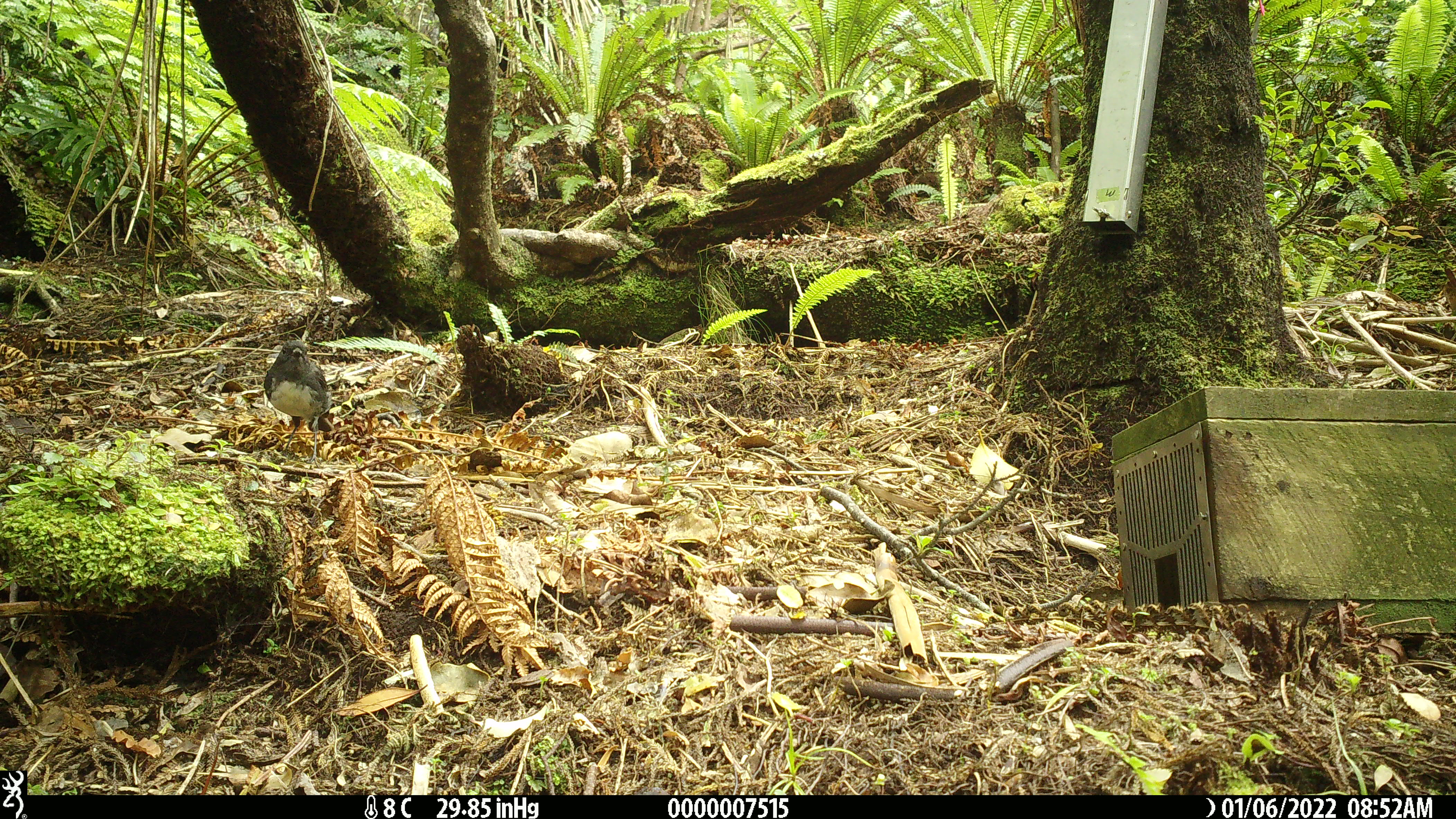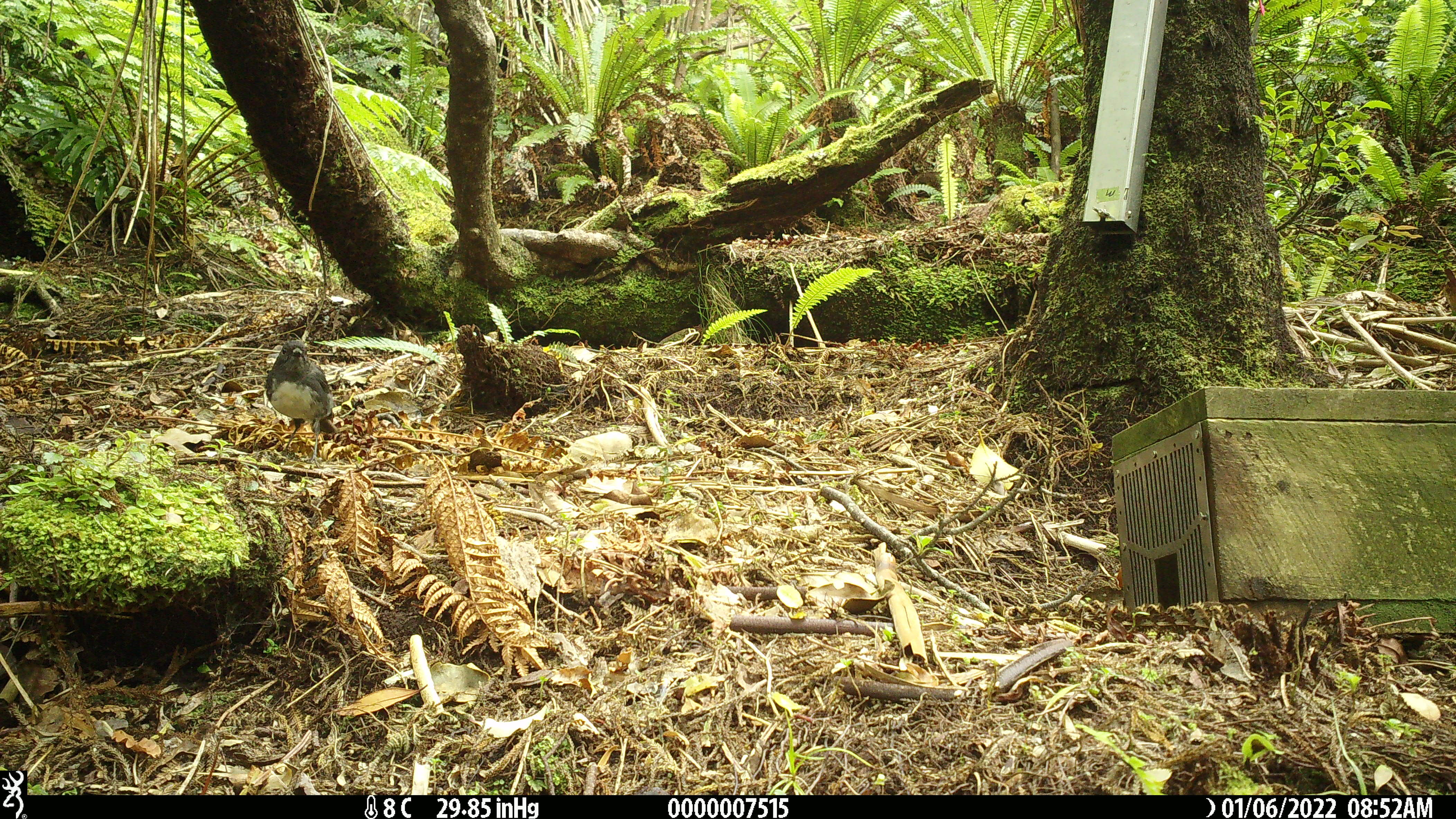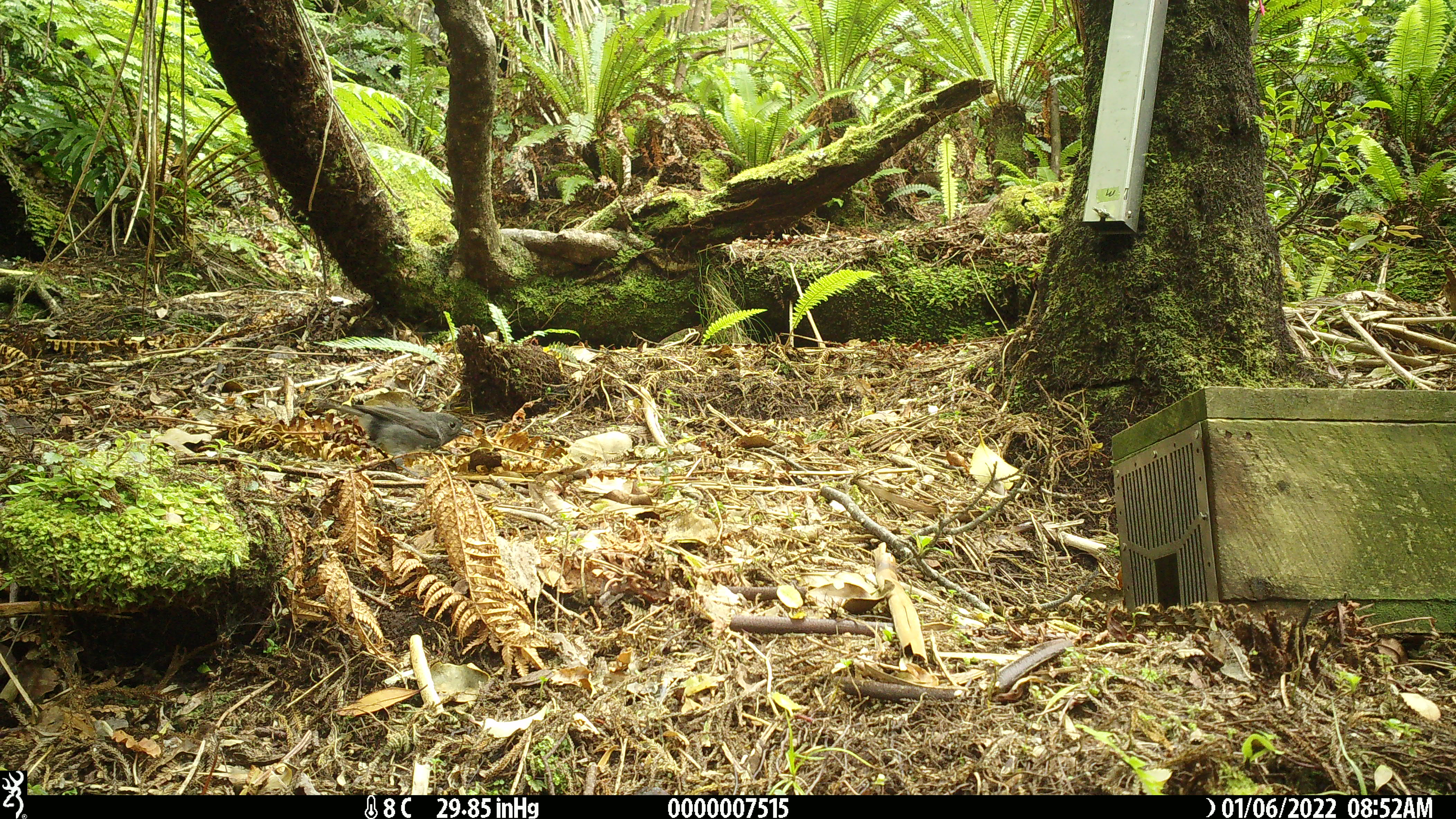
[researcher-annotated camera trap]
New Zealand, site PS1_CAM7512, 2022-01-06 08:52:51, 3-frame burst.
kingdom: Animalia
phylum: Chordata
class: Aves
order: Passeriformes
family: Petroicidae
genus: Petroica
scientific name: Petroica australis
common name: new zealand robin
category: robin